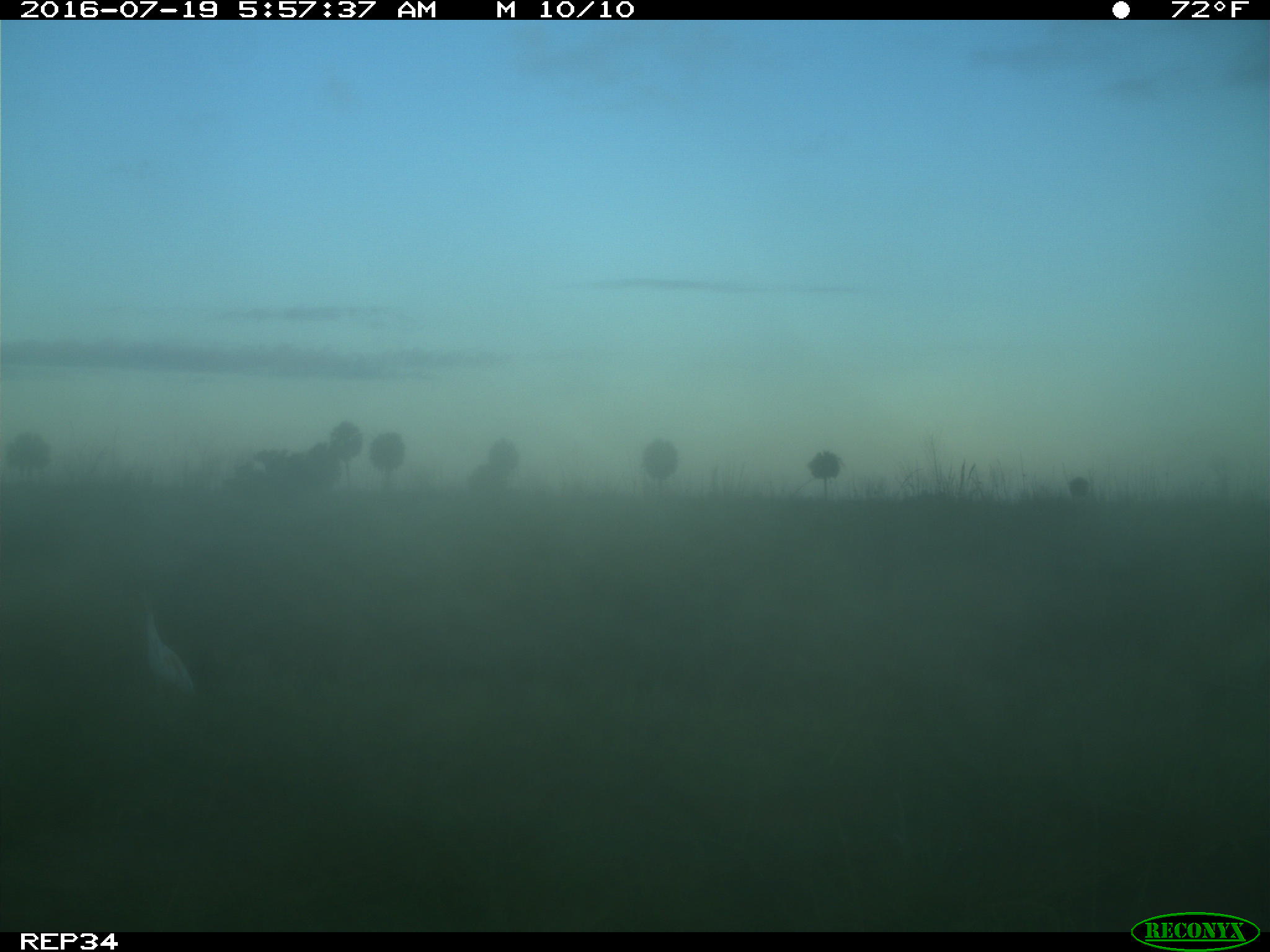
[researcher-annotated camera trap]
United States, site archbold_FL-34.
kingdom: Animalia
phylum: Chordata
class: Aves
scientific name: Aves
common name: birds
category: unidentified bird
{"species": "unidentified bird (birds) (Aves)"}